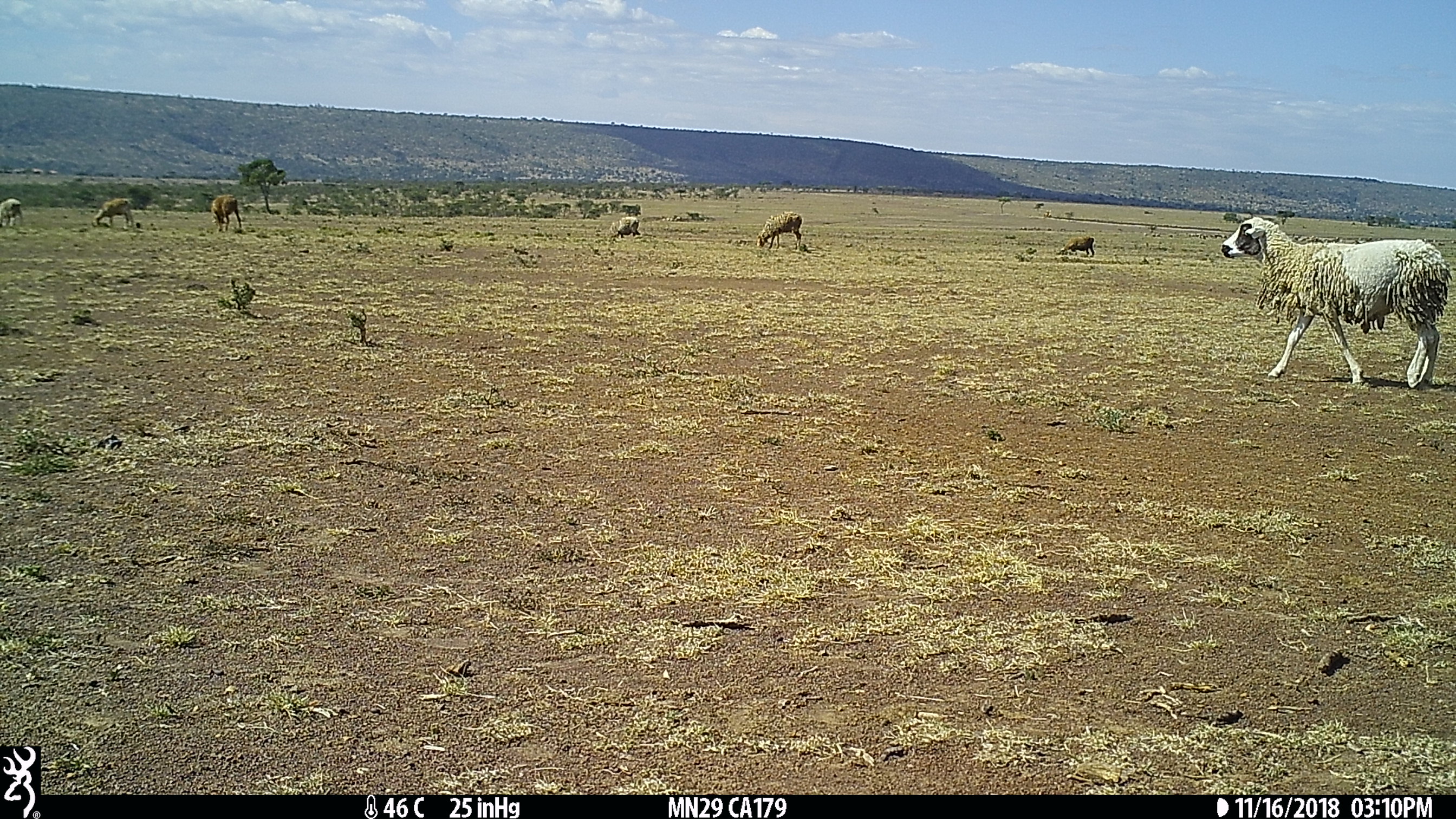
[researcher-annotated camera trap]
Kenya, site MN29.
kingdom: Animalia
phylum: Chordata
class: Mammalia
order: Artiodactyla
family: Bovidae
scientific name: Bovidae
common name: sheep or goat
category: shoat